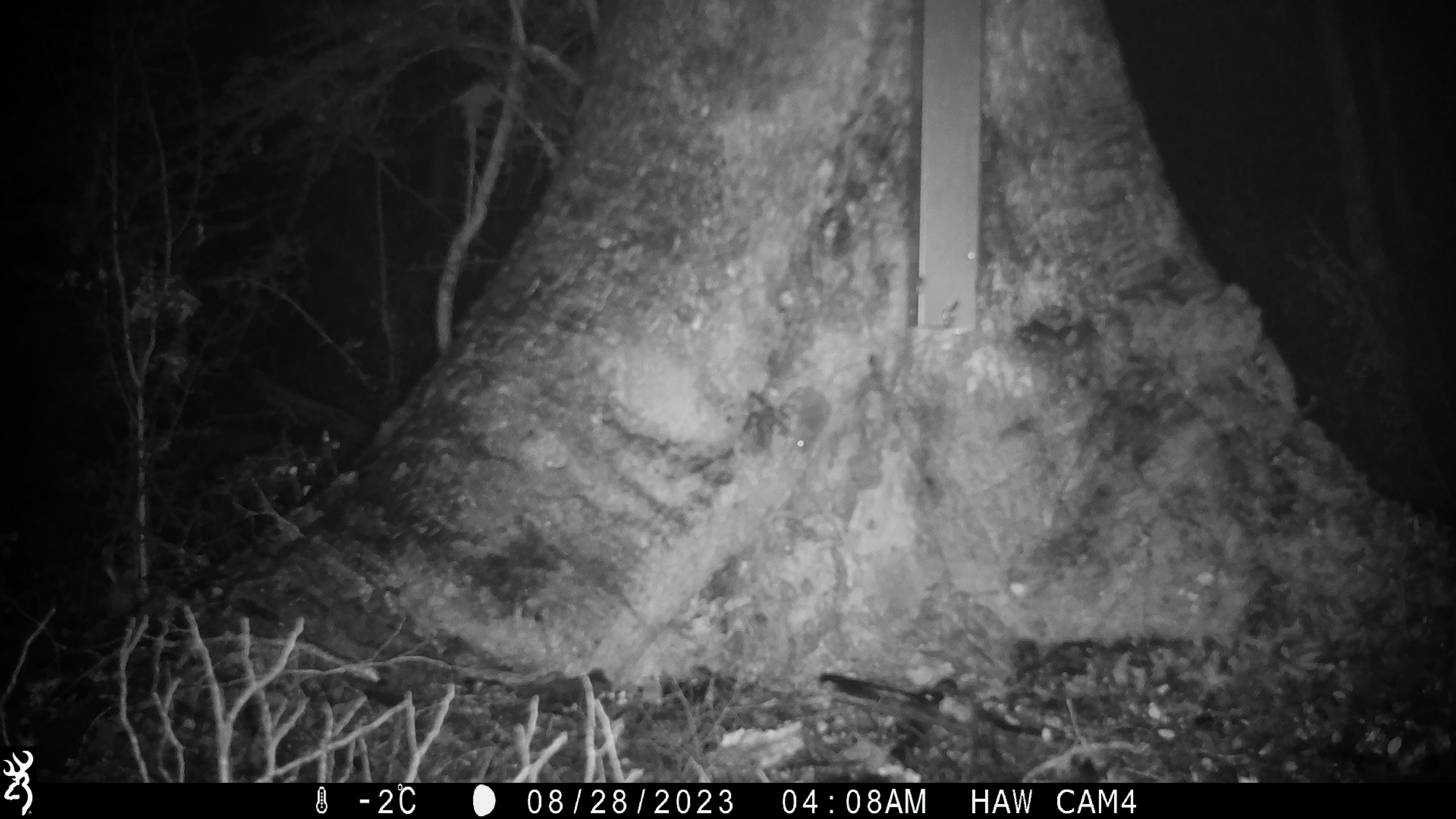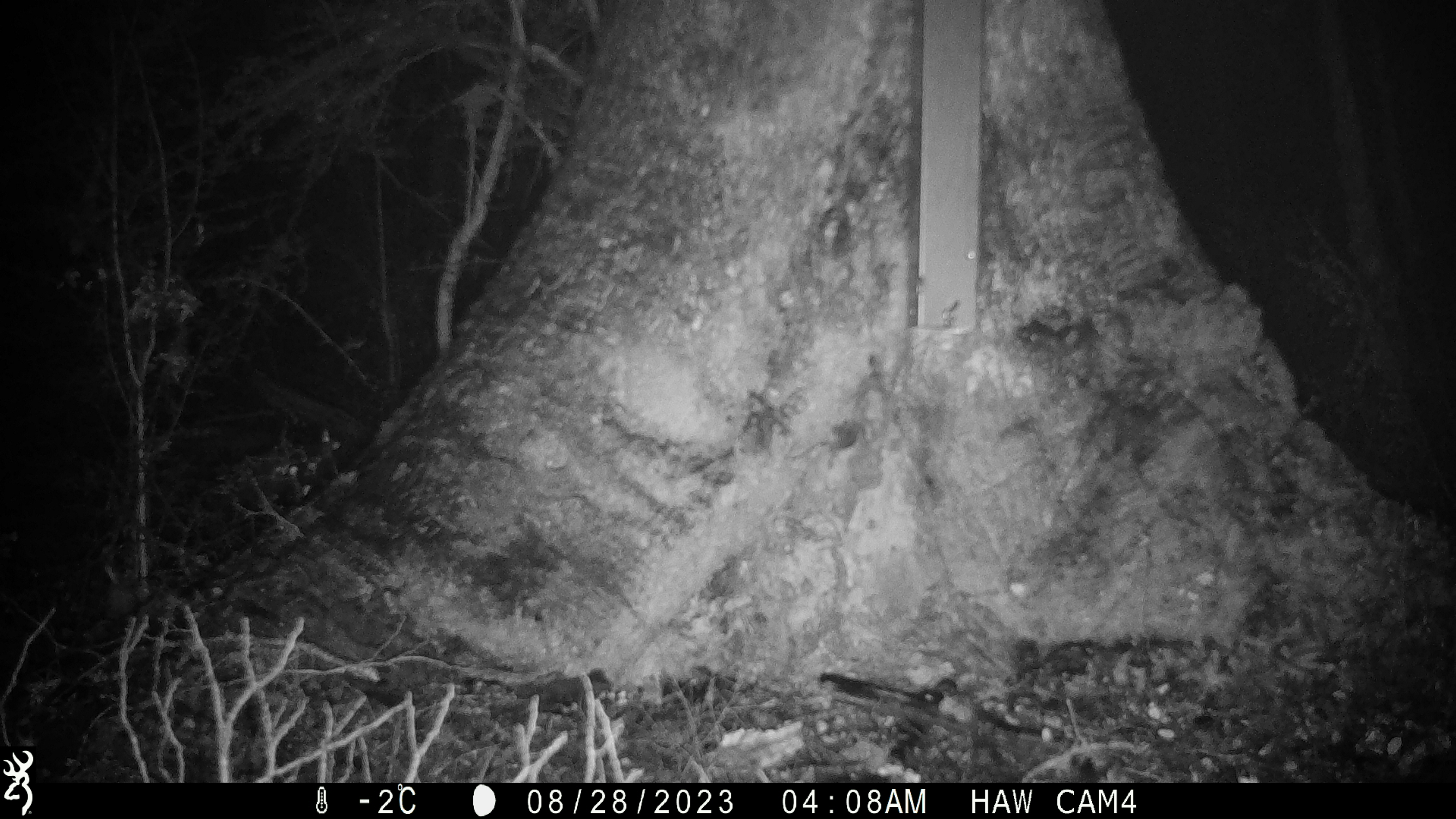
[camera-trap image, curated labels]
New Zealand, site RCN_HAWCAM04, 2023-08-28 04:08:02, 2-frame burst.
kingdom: Animalia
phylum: Chordata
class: Mammalia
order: Rodentia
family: Muridae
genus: Mus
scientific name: Mus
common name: mouse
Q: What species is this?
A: Mouse (Mus).